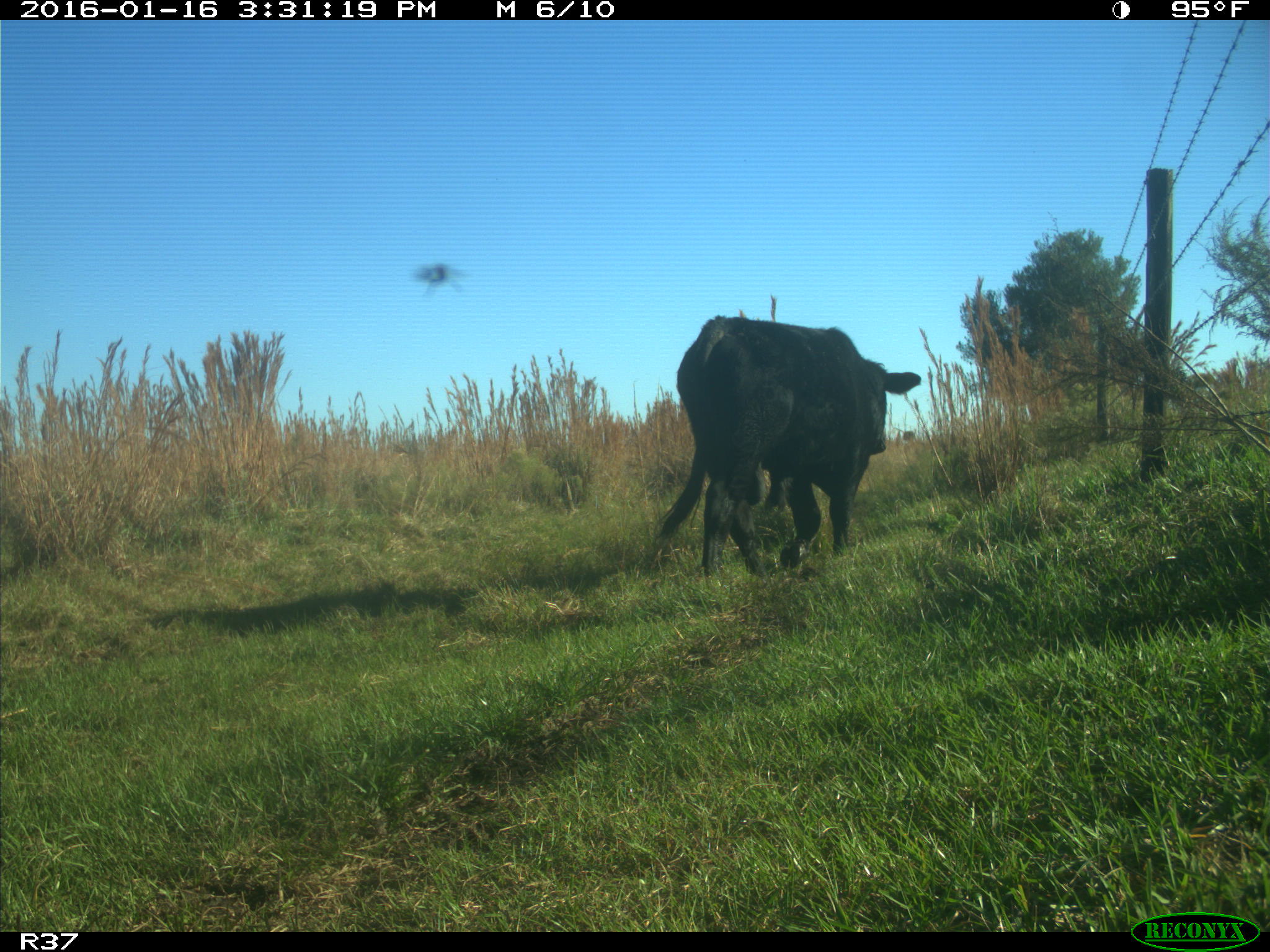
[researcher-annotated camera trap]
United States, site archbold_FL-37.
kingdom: Animalia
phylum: Chordata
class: Mammalia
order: Artiodactyla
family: Bovidae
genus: Bos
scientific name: Bos taurus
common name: domestic cow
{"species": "Bos taurus (domestic cow)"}